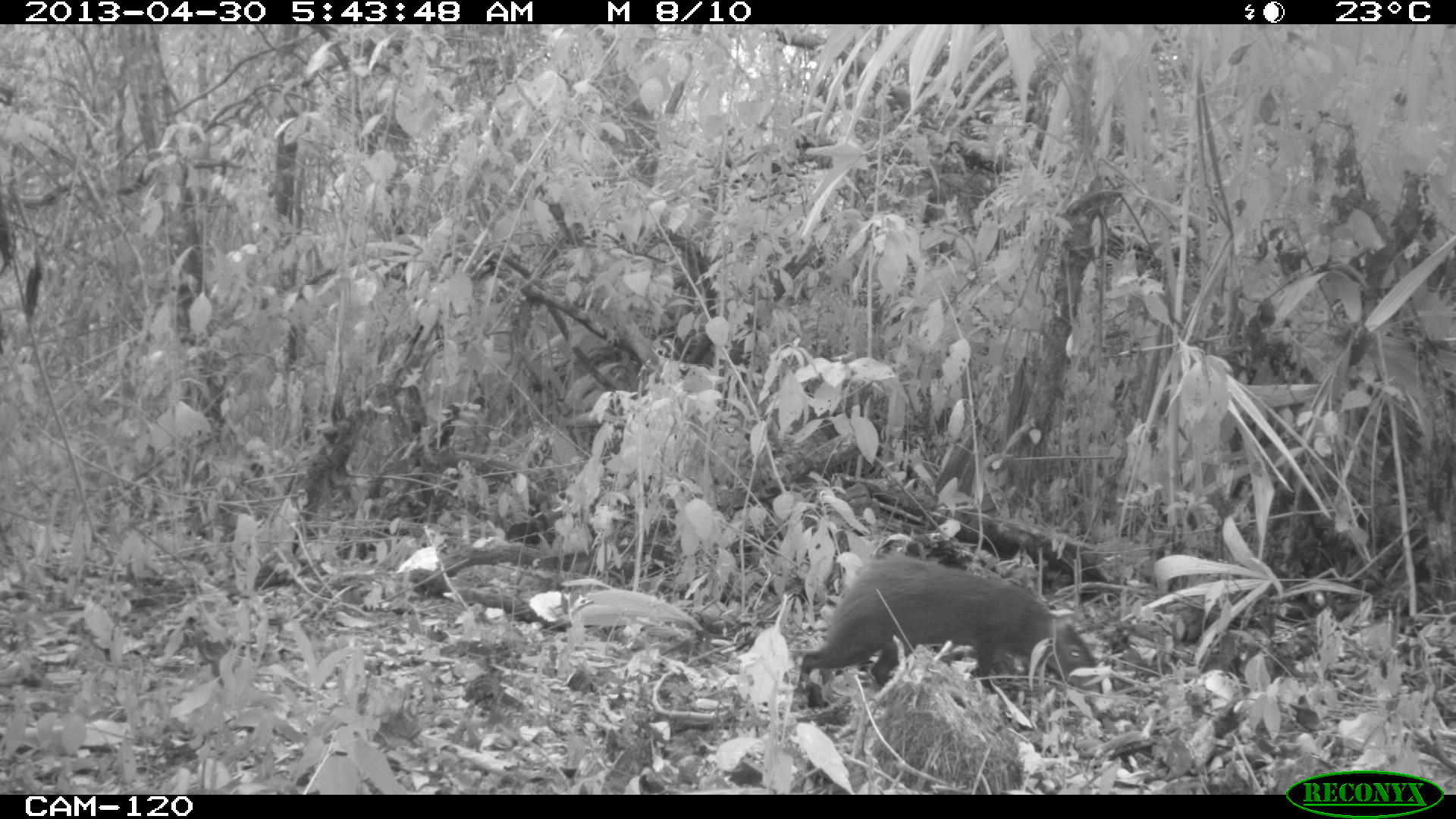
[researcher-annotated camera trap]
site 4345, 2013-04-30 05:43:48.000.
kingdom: Animalia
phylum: Chordata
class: Mammalia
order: Rodentia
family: Dasyproctidae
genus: Dasyprocta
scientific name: Dasyprocta punctata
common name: central american agouti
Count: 1.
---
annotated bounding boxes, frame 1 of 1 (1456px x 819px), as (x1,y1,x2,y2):
dasyprocta punctata: (794,551,1104,696)